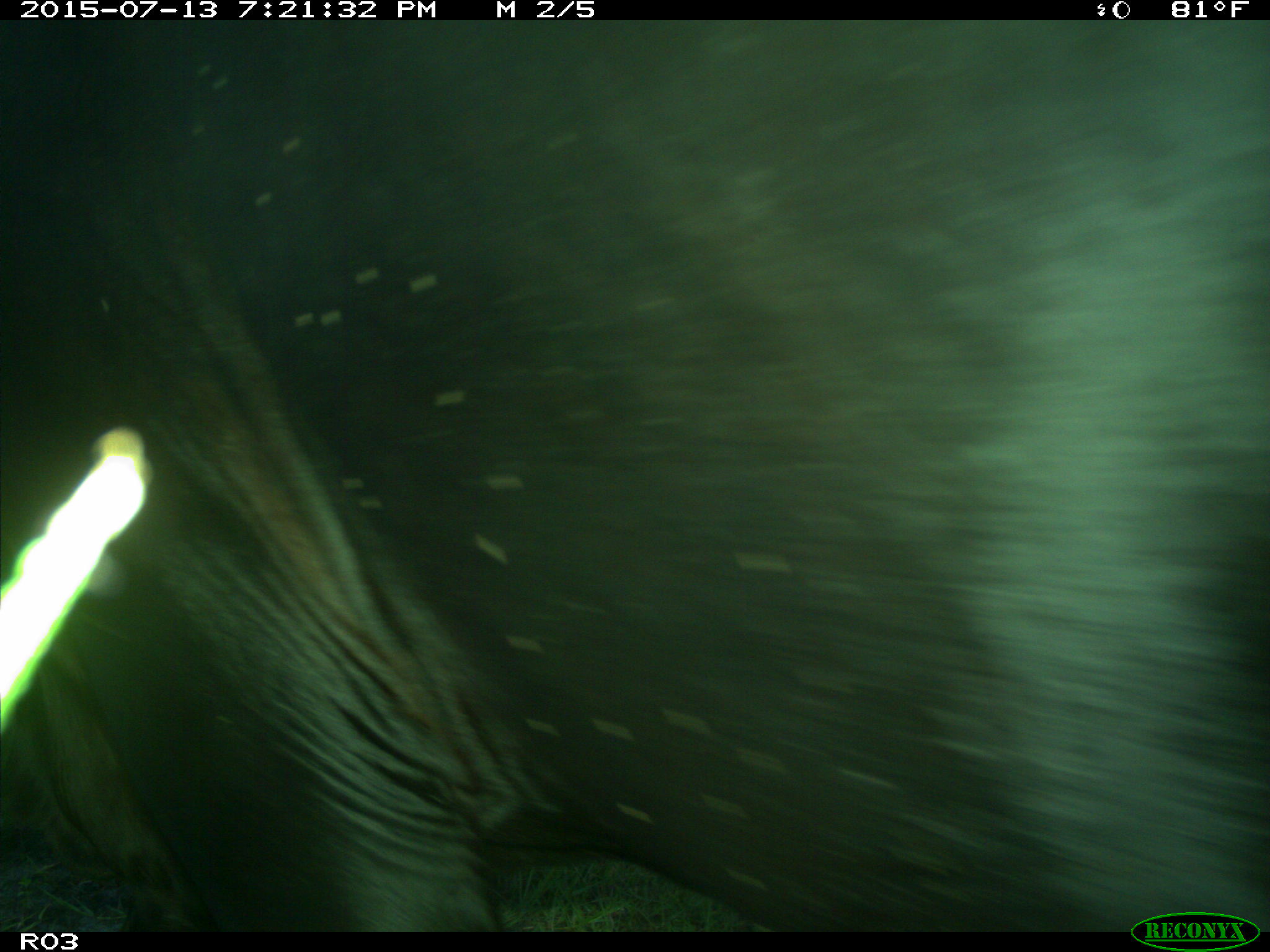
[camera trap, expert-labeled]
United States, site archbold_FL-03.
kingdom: Animalia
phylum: Chordata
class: Mammalia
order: Artiodactyla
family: Bovidae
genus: Bos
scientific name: Bos taurus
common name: domestic cow